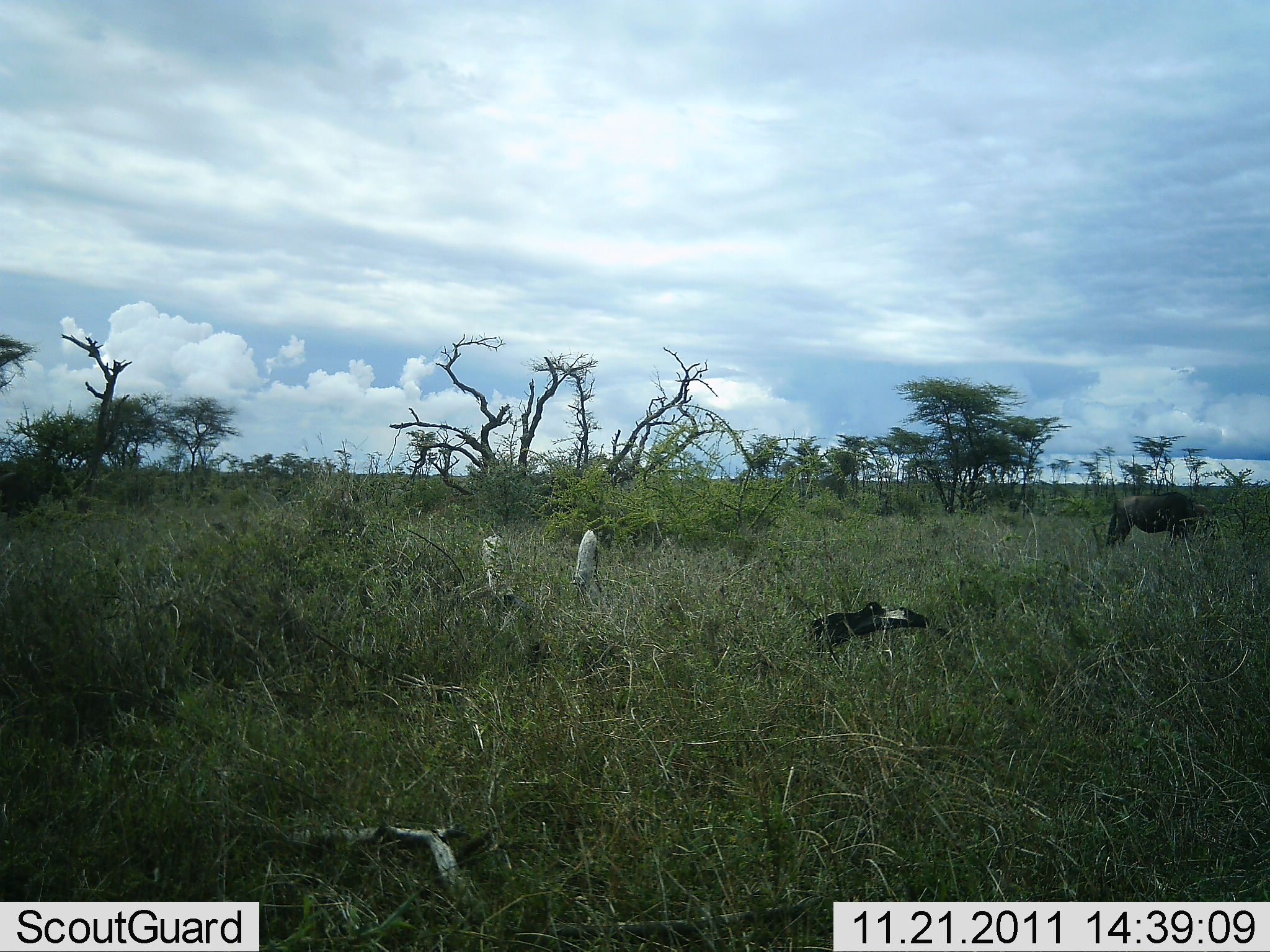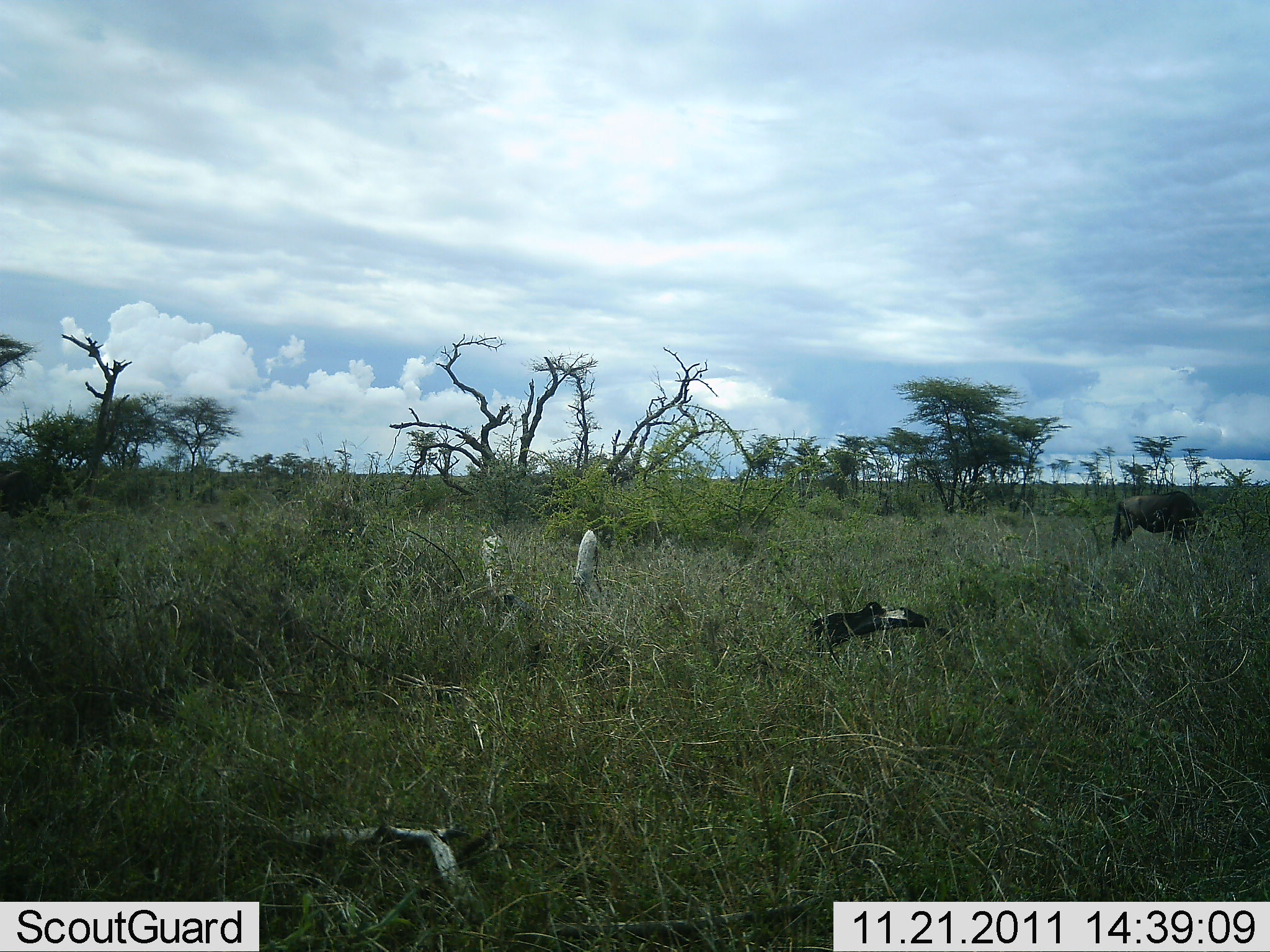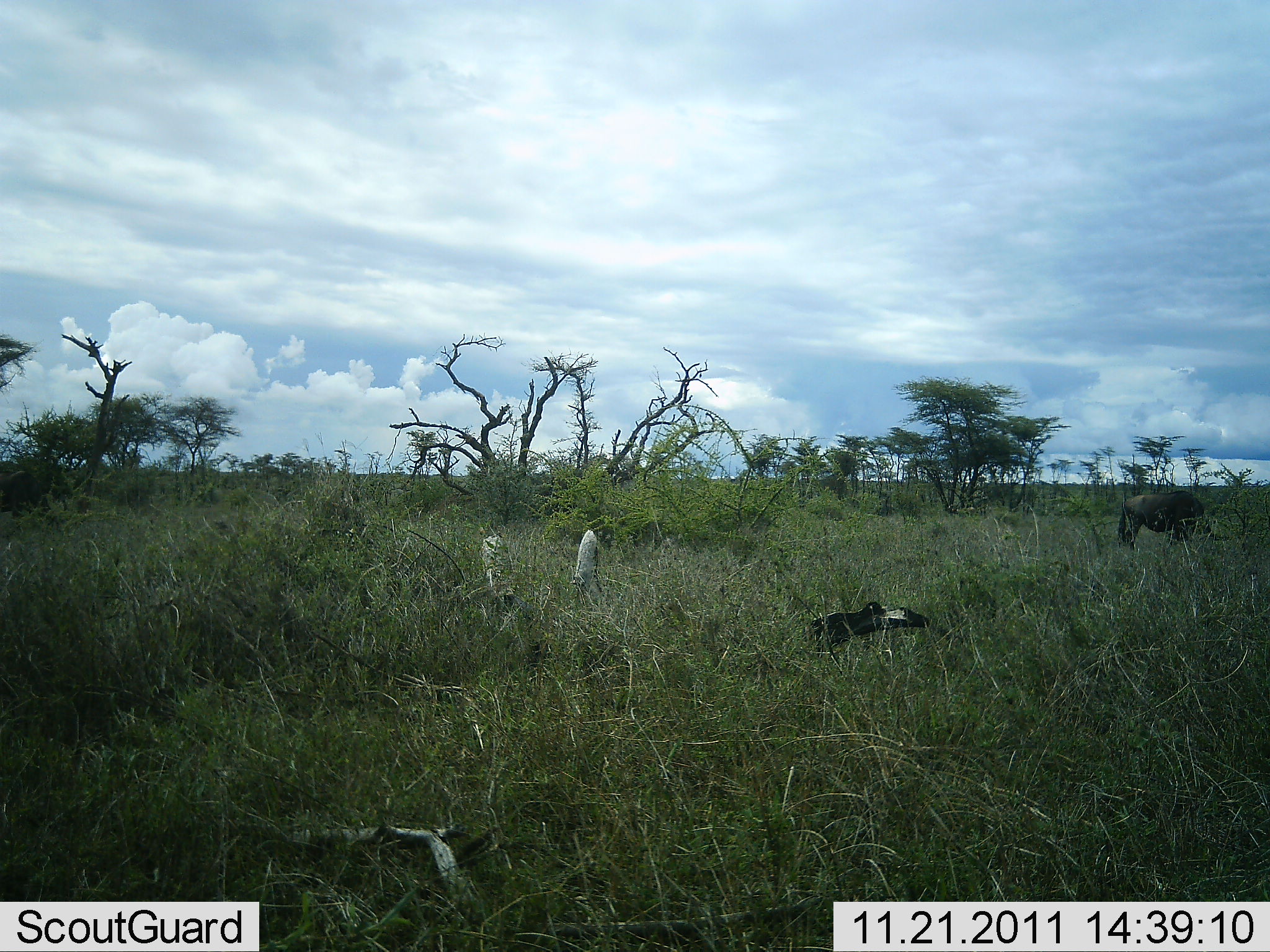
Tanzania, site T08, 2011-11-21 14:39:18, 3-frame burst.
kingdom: Animalia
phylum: Chordata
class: Mammalia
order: Artiodactyla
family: Bovidae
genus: Connochaetes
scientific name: Connochaetes taurinus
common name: blue wildebeest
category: wildebeest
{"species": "wildebeest (blue wildebeest) (Connochaetes taurinus)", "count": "1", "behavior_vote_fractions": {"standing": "36%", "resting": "0%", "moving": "36%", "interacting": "0%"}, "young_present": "0%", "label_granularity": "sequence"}